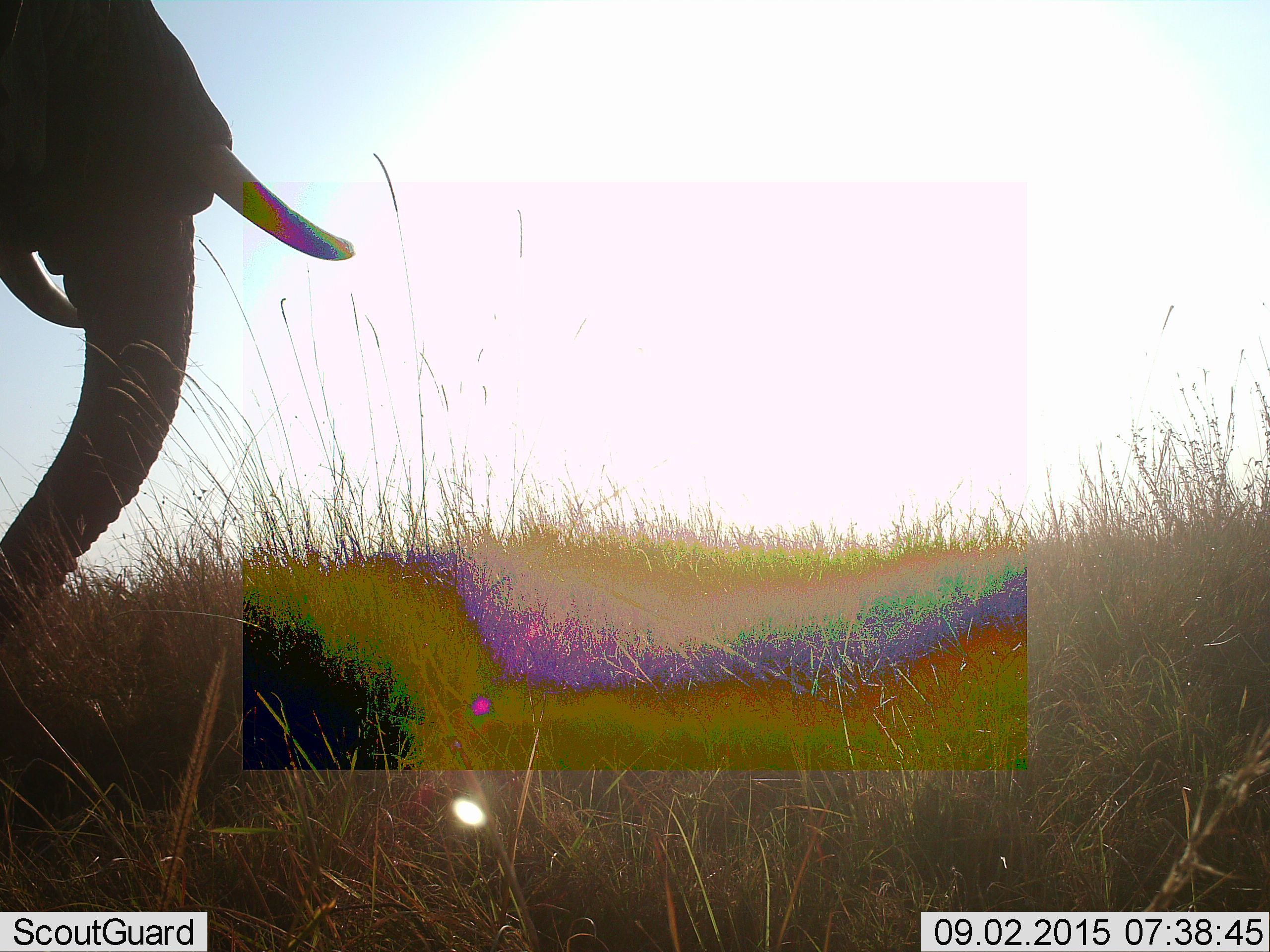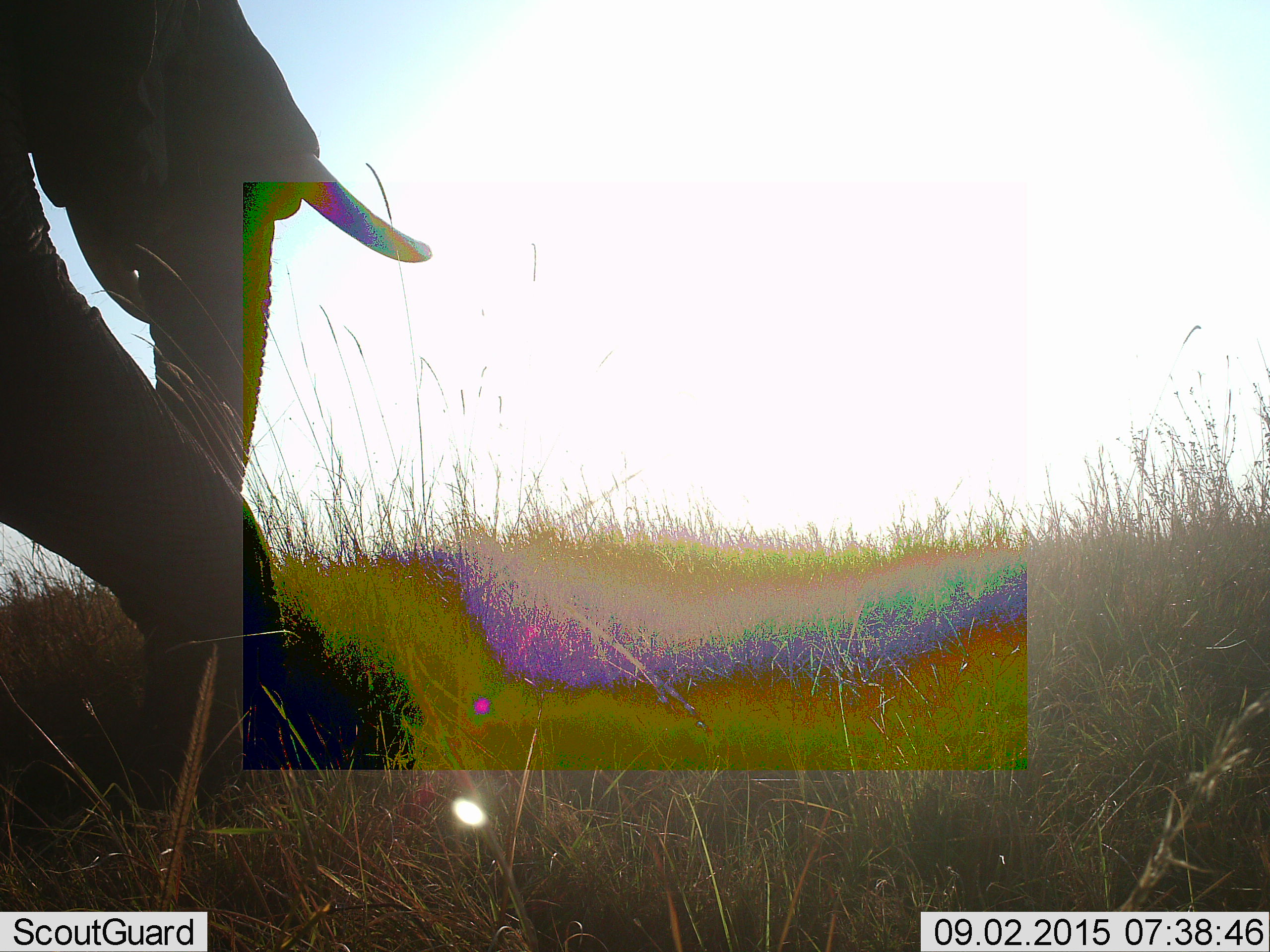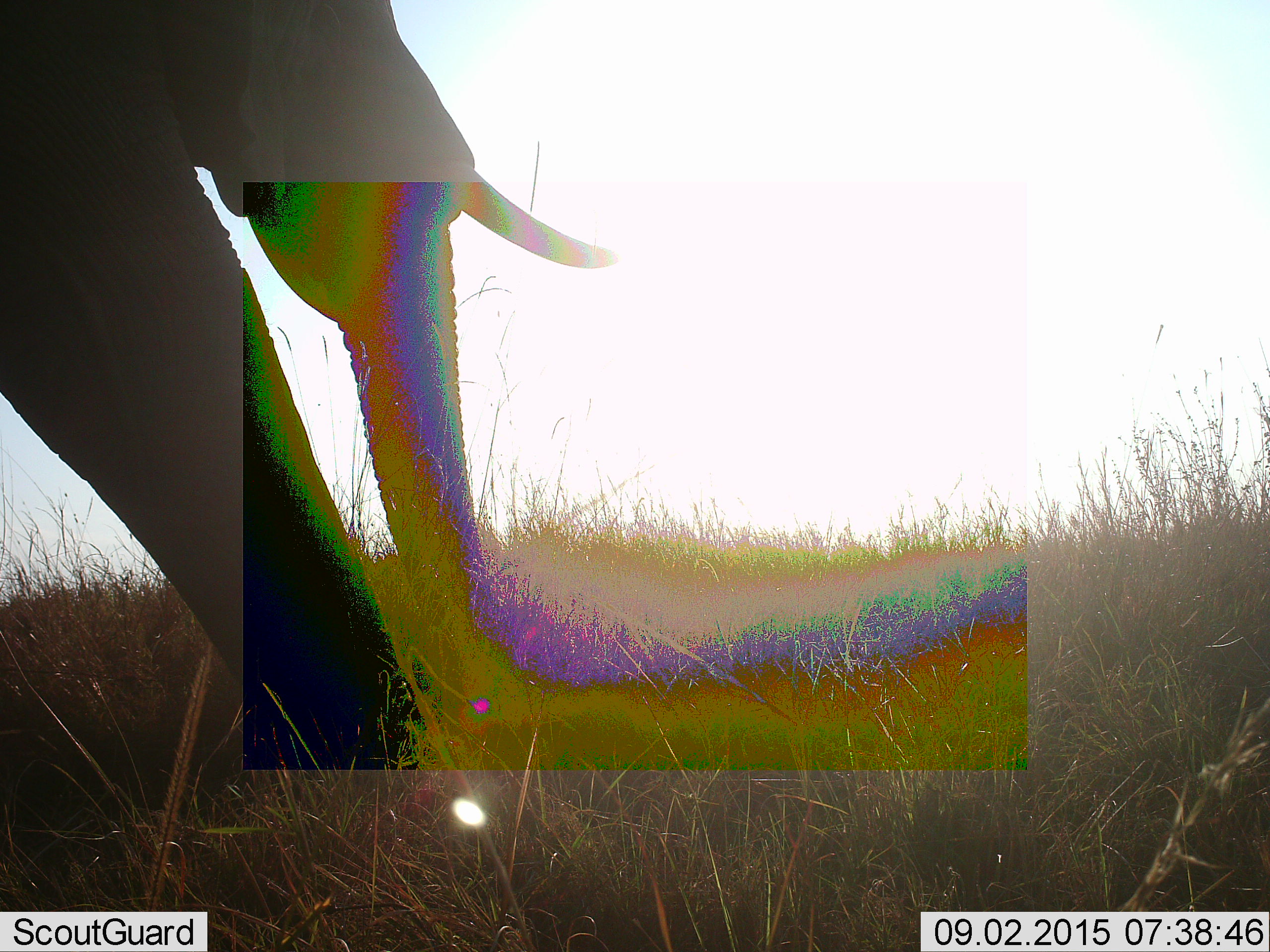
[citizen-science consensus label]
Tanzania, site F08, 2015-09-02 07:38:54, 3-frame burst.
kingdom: Animalia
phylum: Chordata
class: Mammalia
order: Proboscidea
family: Elephantidae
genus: Loxodonta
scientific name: Loxodonta africana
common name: african bush elephant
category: elephant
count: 1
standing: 11%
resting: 0%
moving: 100%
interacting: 0%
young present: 0%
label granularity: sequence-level